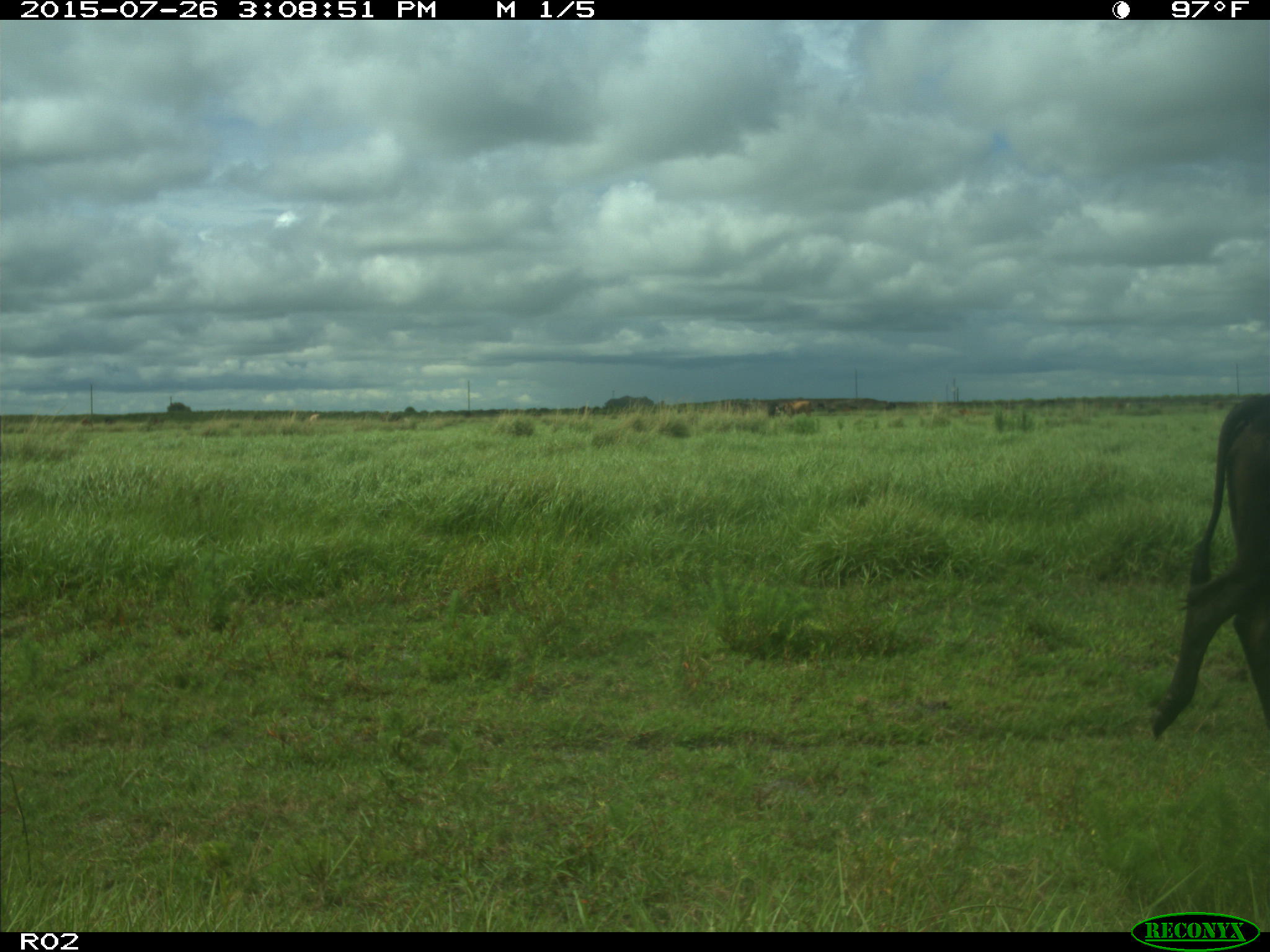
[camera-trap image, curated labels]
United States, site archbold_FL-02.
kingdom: Animalia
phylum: Chordata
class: Mammalia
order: Artiodactyla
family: Bovidae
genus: Bos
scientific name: Bos taurus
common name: domestic cow